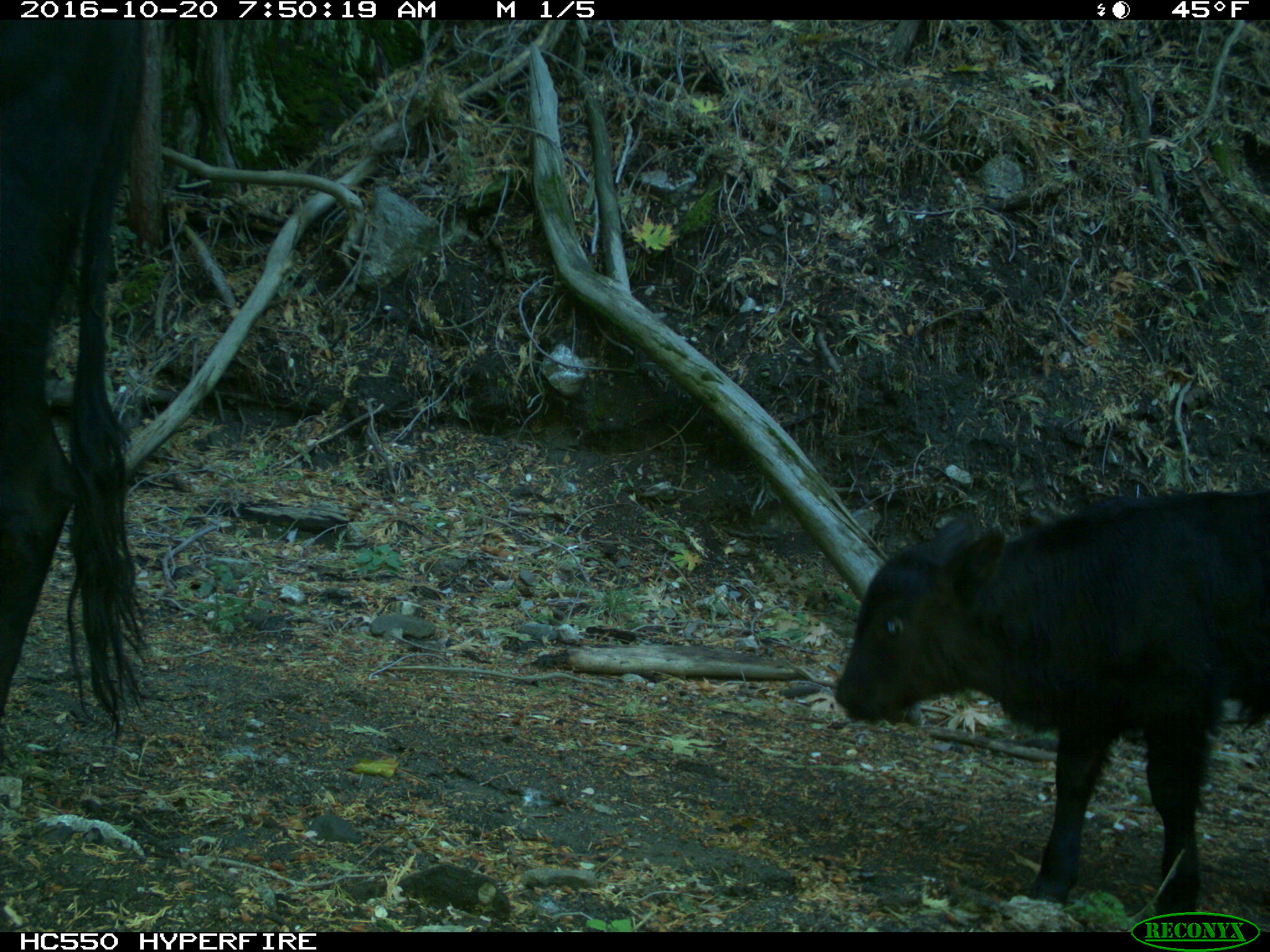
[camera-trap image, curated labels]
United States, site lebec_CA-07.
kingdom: Animalia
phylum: Chordata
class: Mammalia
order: Artiodactyla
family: Bovidae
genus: Bos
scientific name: Bos taurus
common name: domestic cow